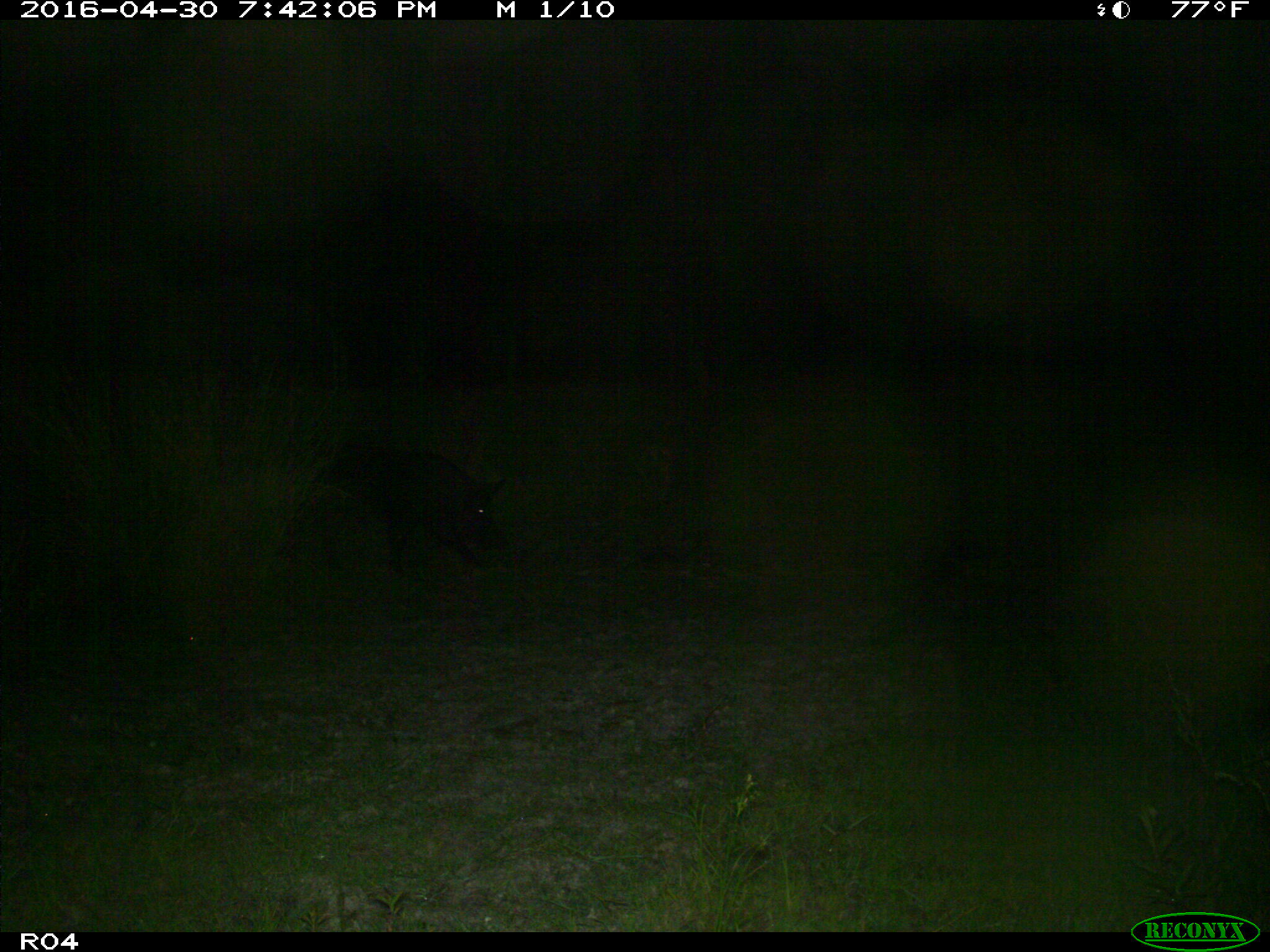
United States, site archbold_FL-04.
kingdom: Animalia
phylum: Chordata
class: Mammalia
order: Artiodactyla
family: Suidae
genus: Sus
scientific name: Sus scrofa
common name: wild boar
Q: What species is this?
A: Sus scrofa (wild boar).